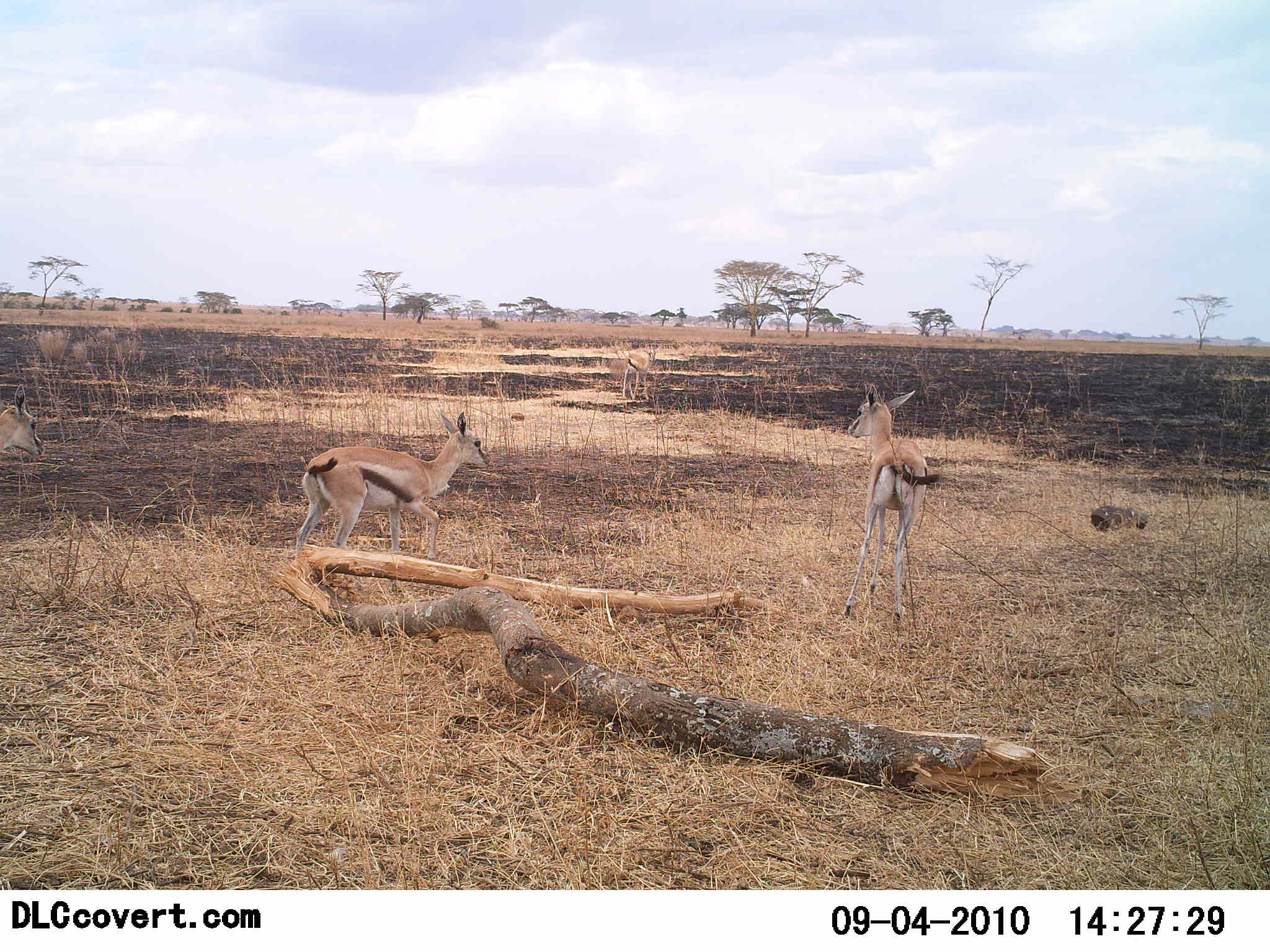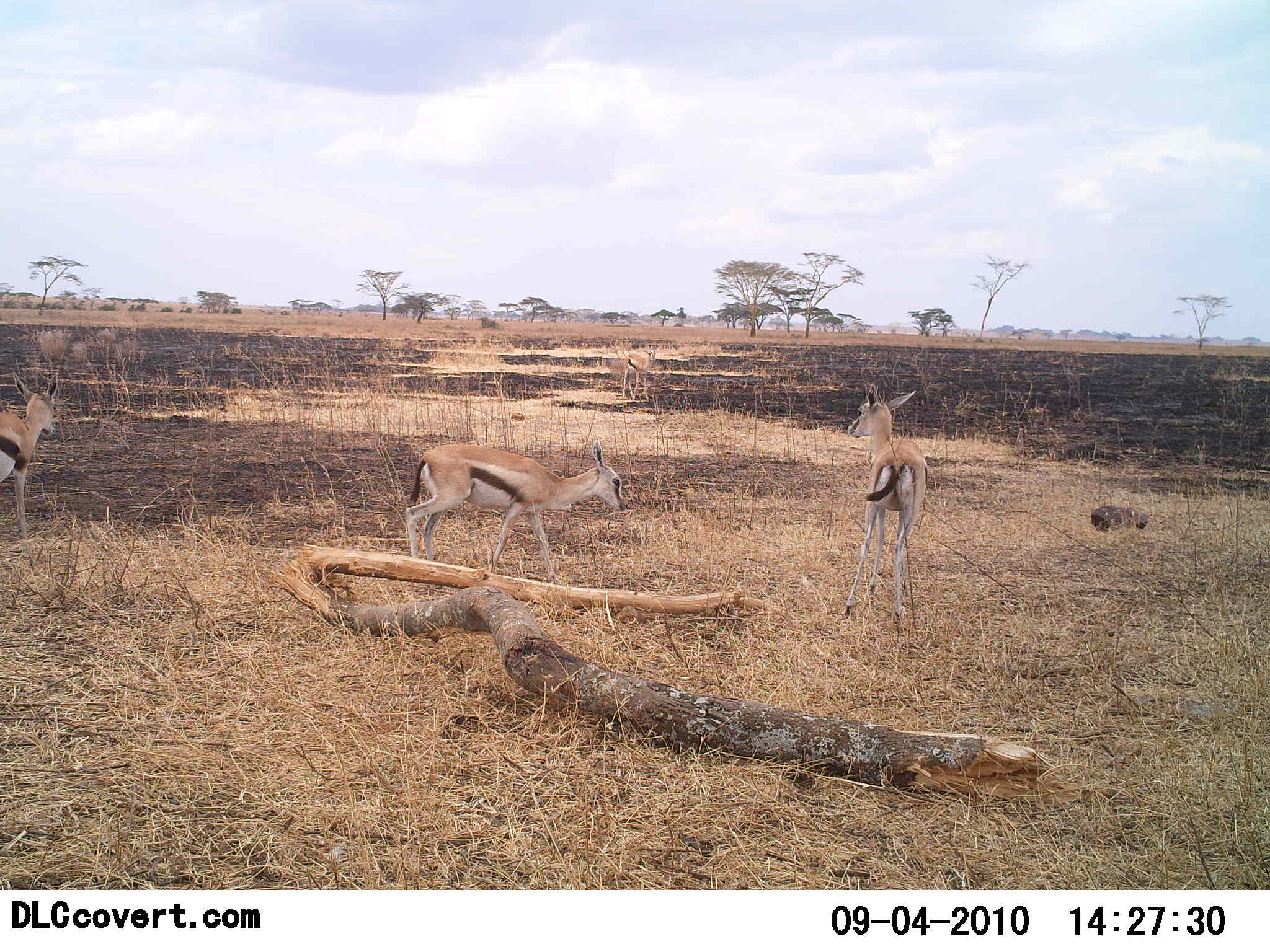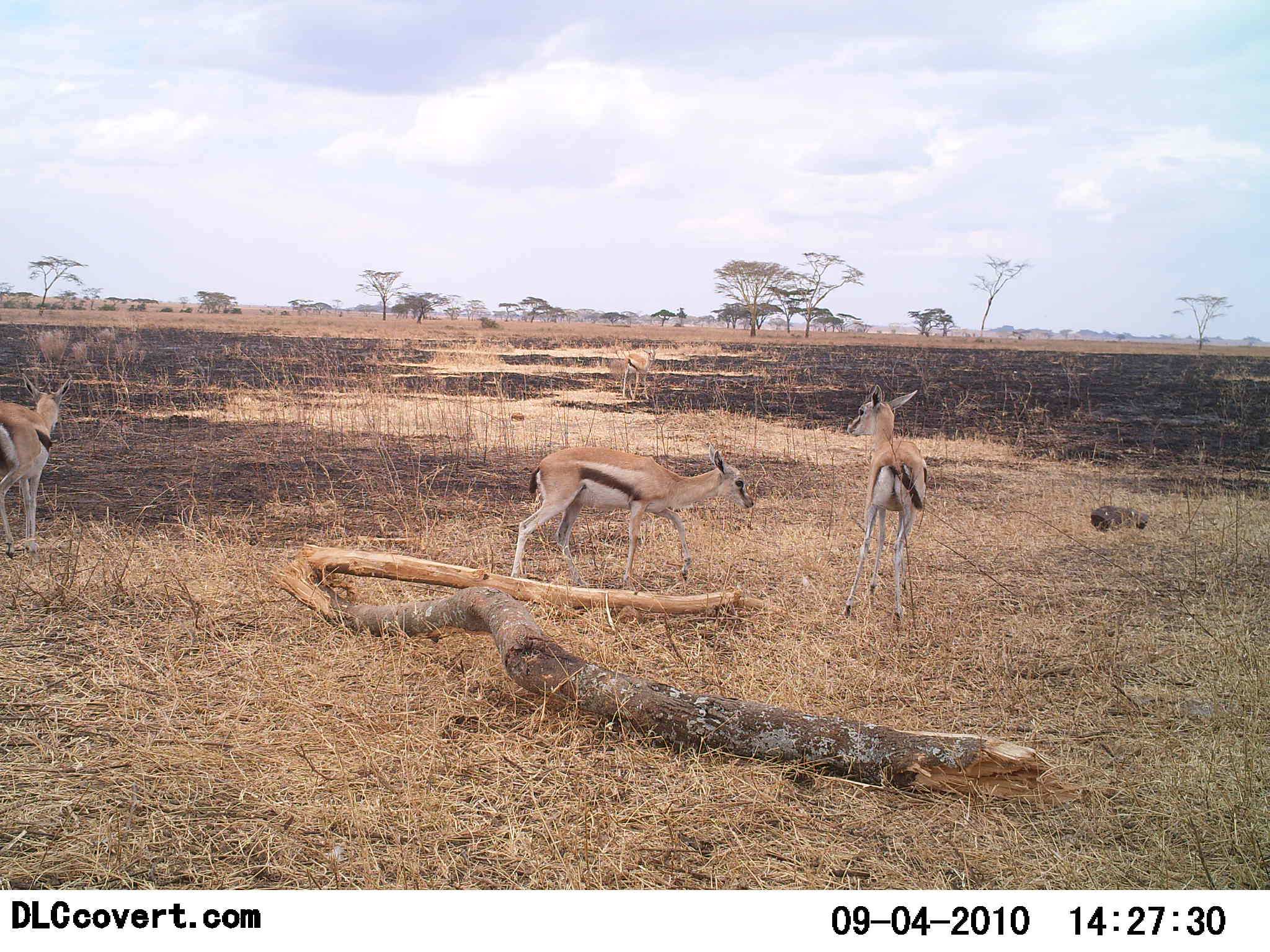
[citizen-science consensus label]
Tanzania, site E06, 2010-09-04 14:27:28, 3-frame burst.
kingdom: Animalia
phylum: Chordata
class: Mammalia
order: Artiodactyla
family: Bovidae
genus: Eudorcas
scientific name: Eudorcas thomsonii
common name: thomson's gazelle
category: gazellethomsons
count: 3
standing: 46%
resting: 0%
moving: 100%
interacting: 0%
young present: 0%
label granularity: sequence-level